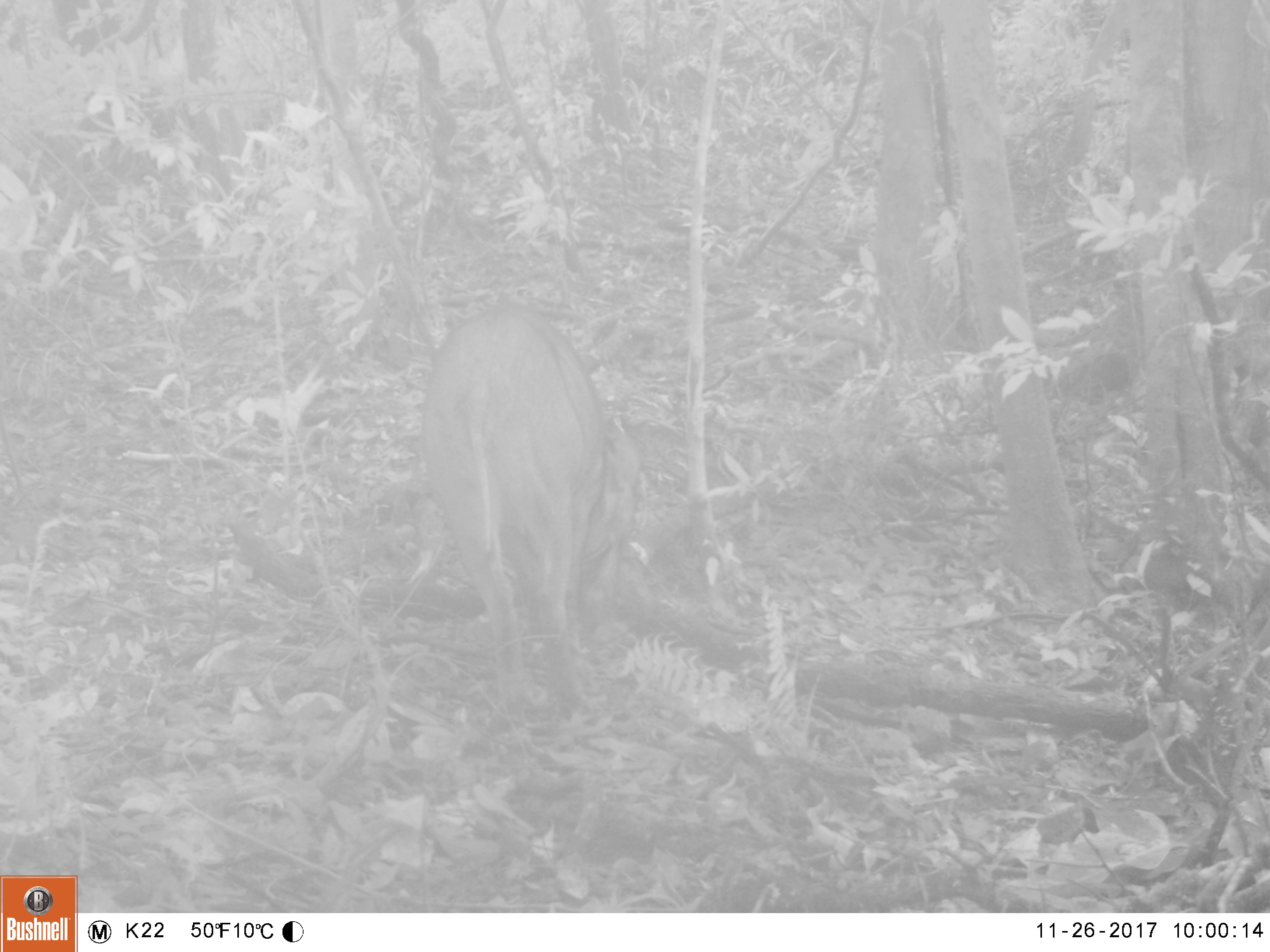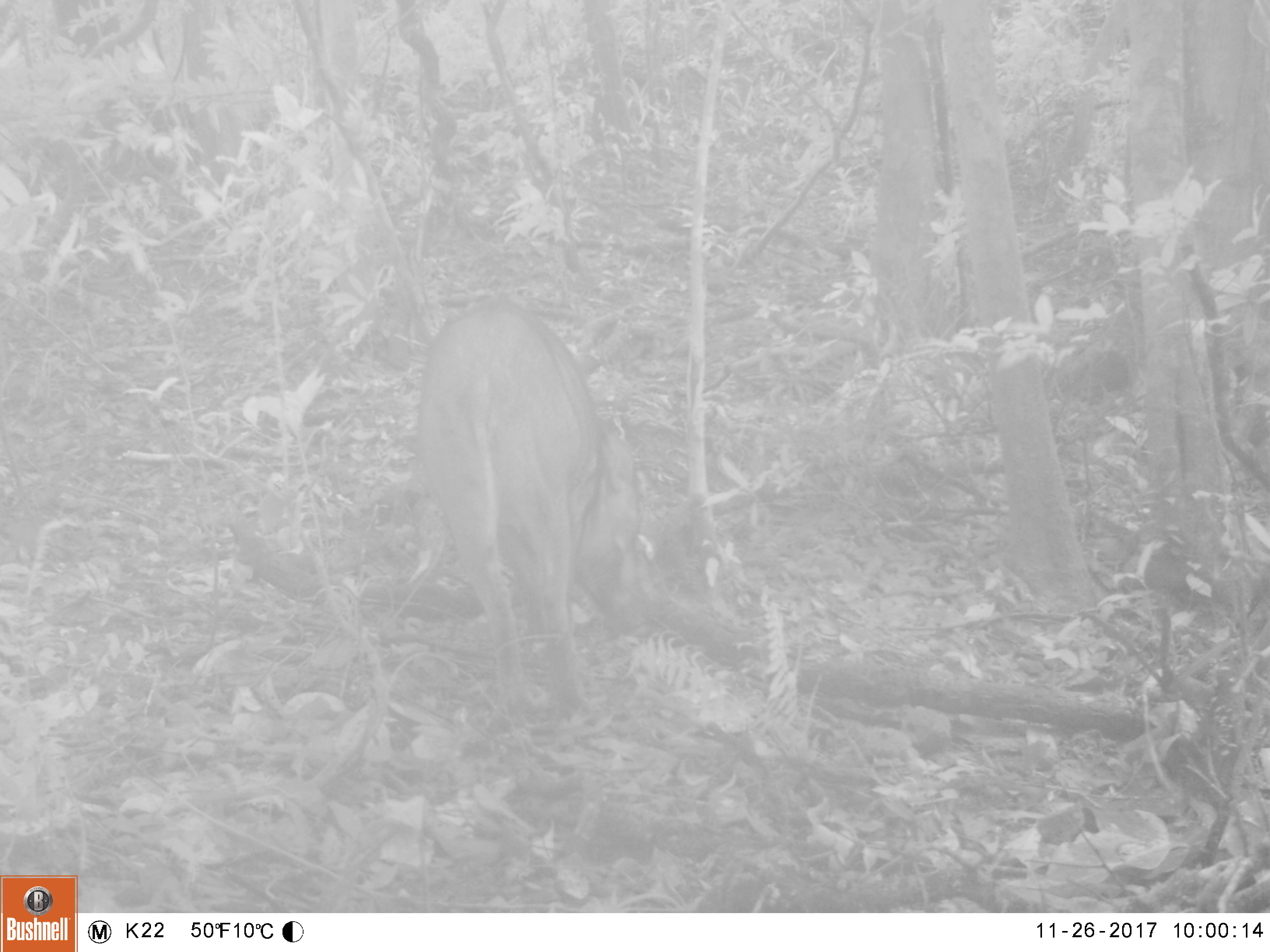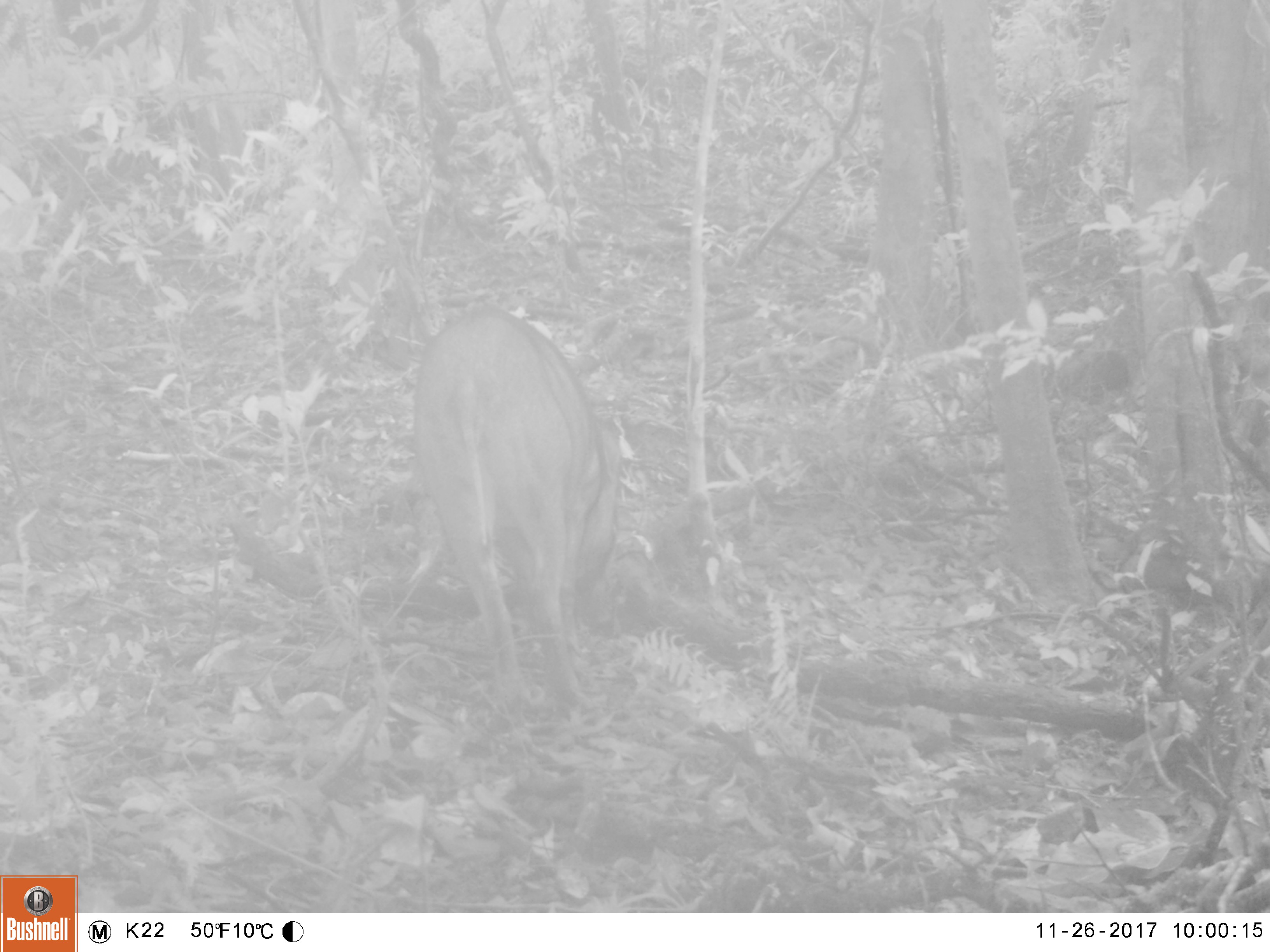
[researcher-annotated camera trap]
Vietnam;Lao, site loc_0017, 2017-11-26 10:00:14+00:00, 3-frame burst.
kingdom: Animalia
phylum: Chordata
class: Mammalia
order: Artiodactyla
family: Suidae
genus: Sus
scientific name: Sus scrofa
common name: eurasian wild pig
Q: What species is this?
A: Eurasian wild pig (Sus scrofa).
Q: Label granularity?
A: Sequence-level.